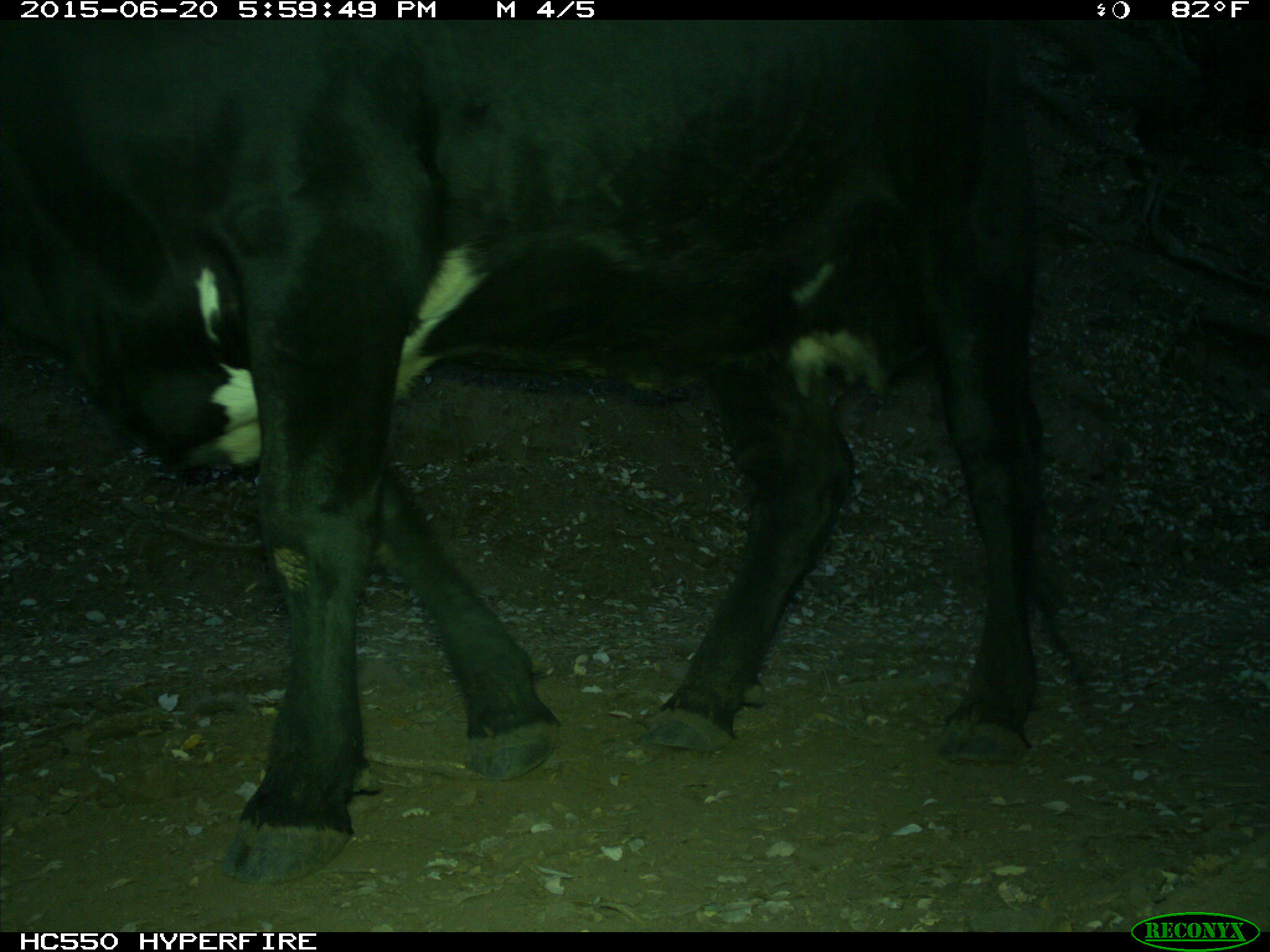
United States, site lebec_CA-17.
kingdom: Animalia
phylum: Chordata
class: Mammalia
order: Artiodactyla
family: Bovidae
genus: Bos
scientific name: Bos taurus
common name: domestic cow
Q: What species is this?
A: Bos taurus (domestic cow).